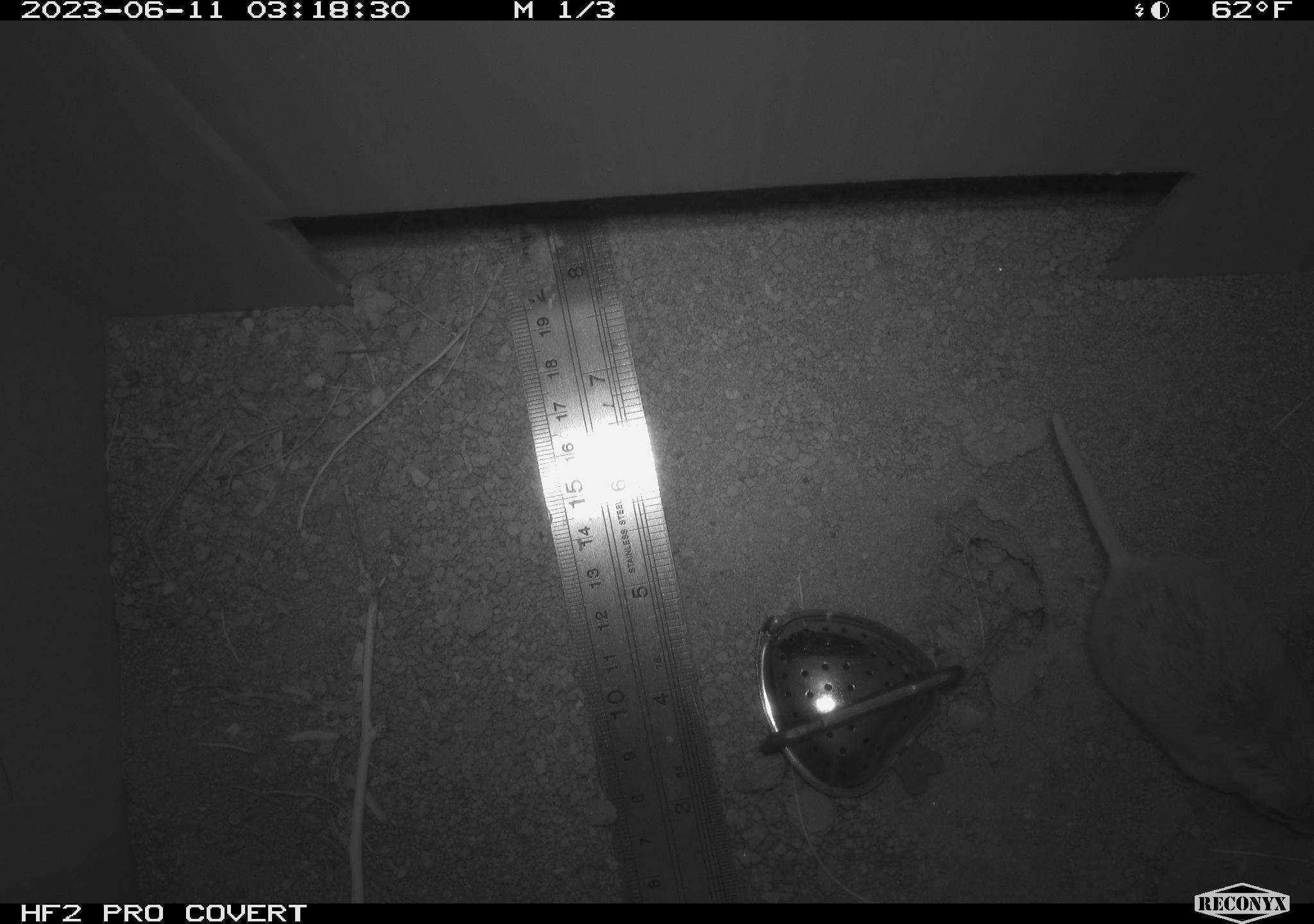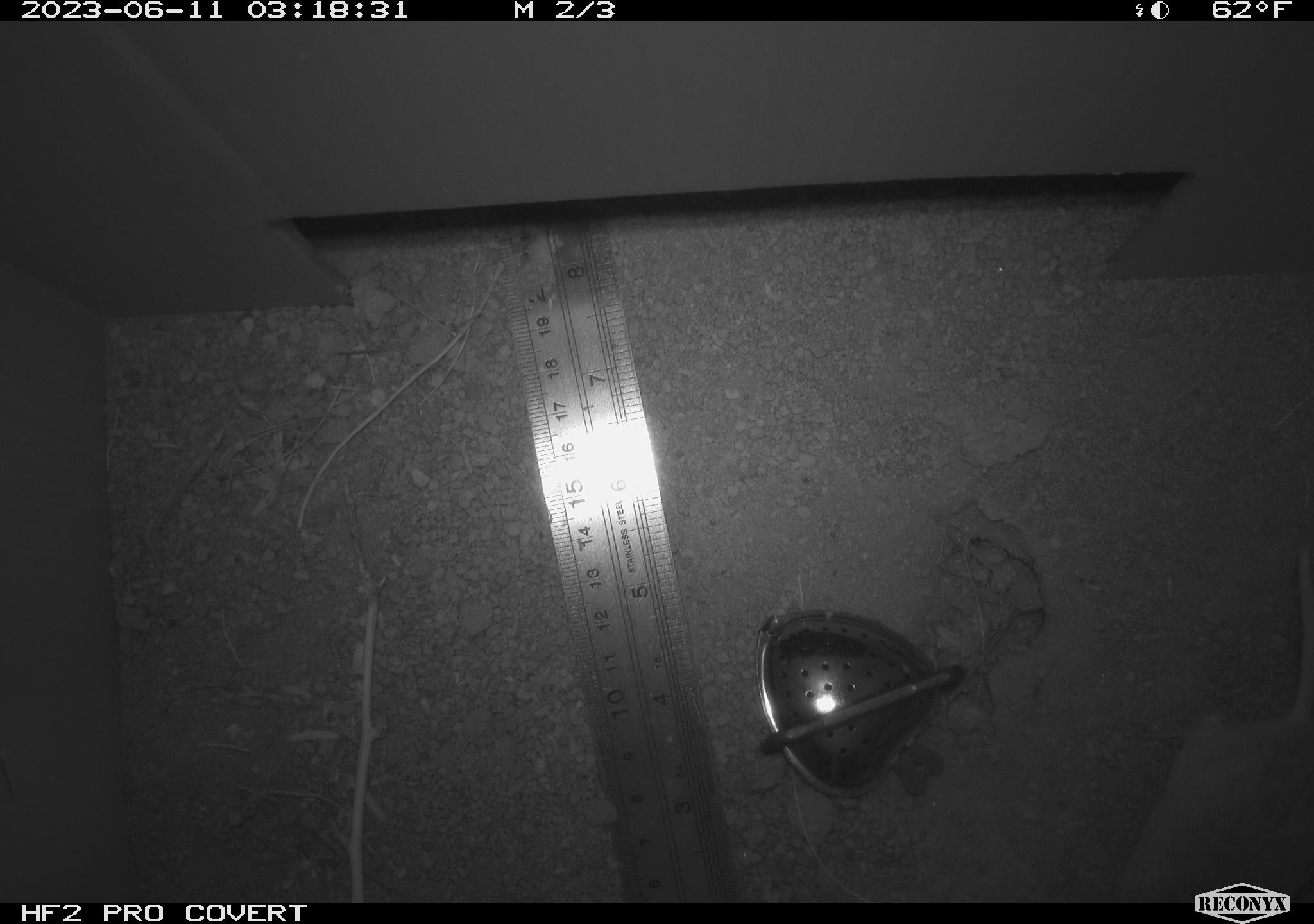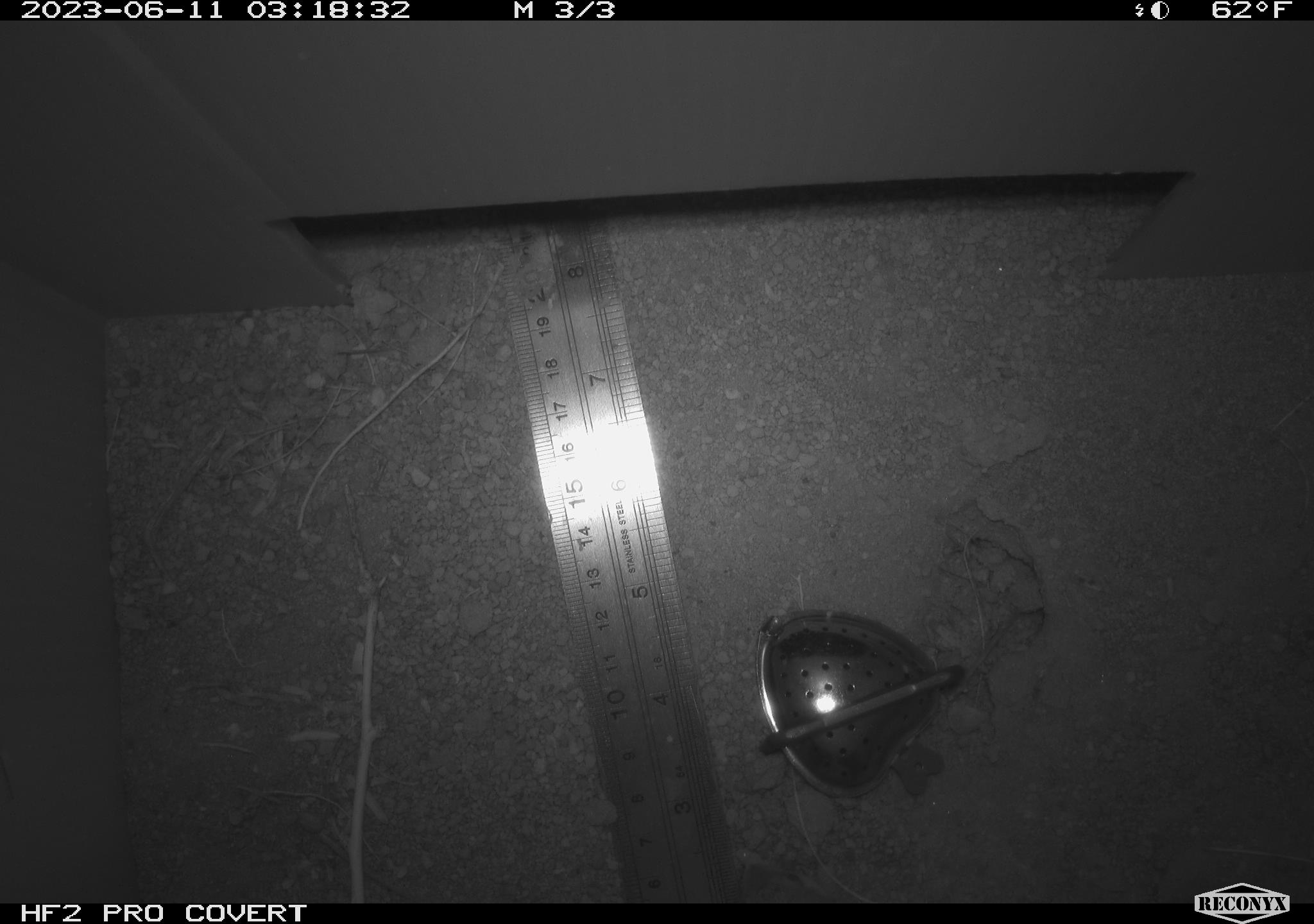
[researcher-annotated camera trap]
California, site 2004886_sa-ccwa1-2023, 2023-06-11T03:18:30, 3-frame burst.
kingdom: Animalia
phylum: Chordata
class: Mammalia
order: Rodentia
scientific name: Rodentia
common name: rodent